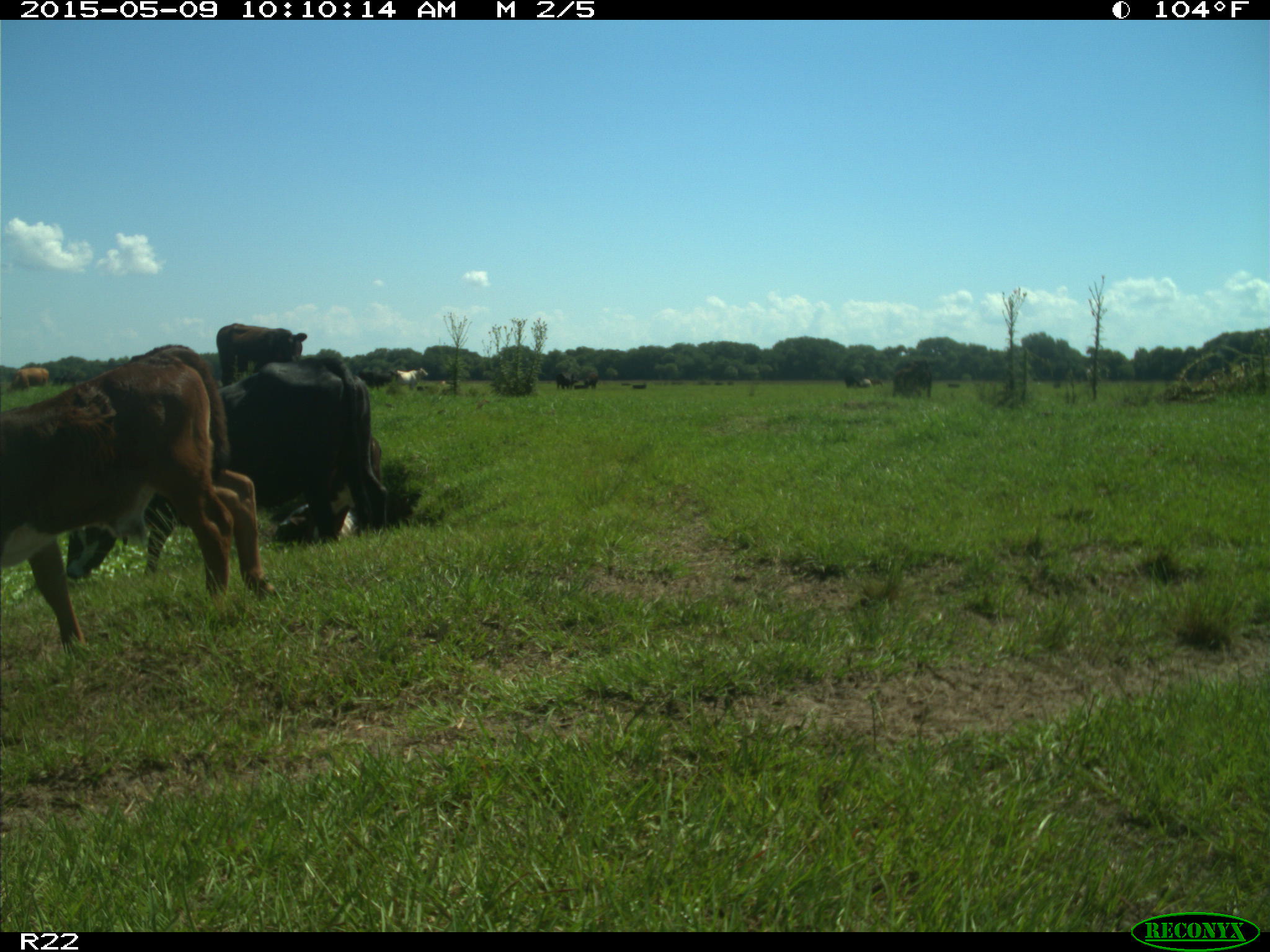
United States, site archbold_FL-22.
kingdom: Animalia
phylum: Chordata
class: Mammalia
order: Artiodactyla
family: Bovidae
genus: Bos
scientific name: Bos taurus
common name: domestic cow